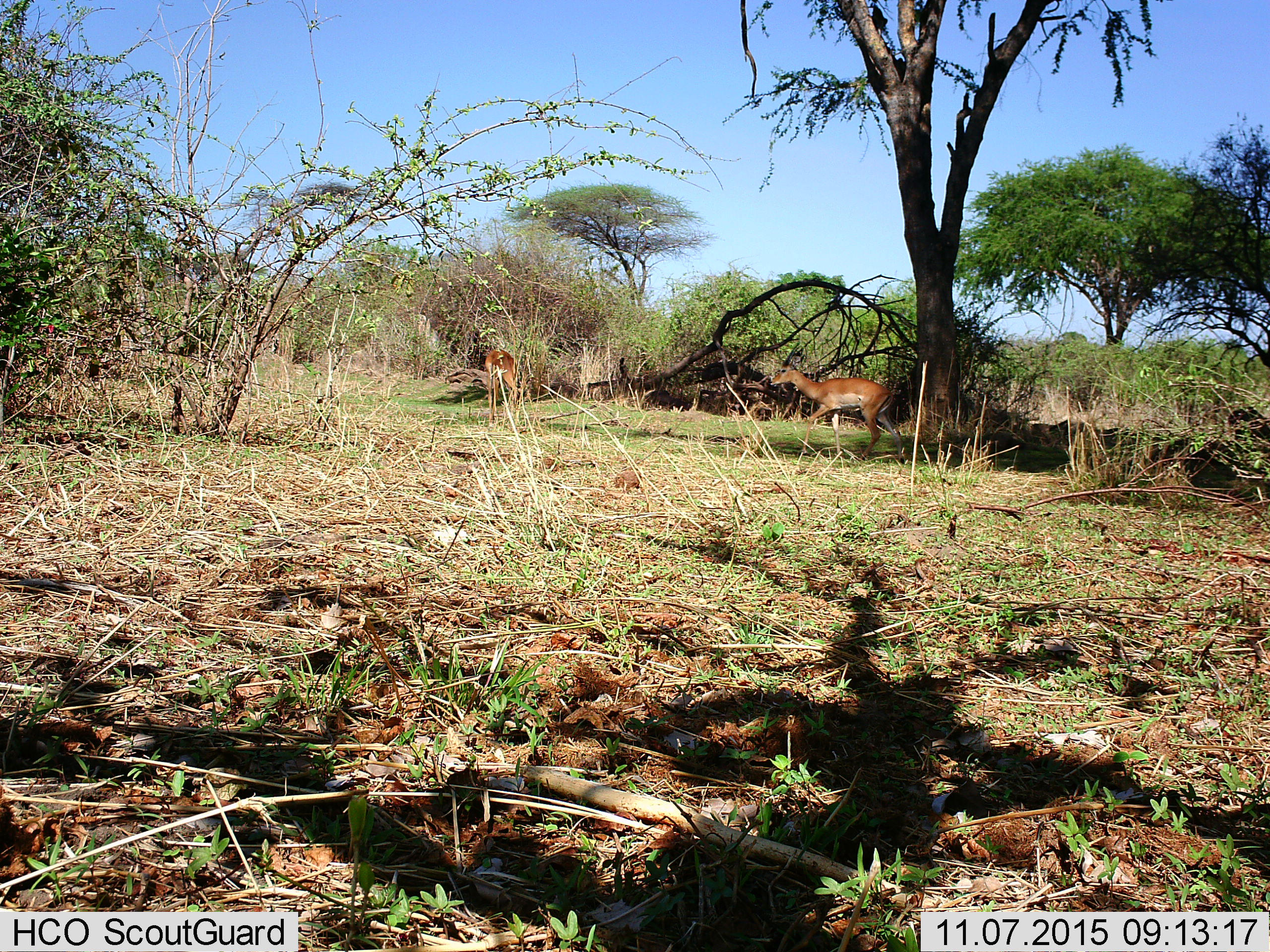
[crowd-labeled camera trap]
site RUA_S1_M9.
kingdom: Animalia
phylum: Chordata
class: Mammalia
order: Artiodactyla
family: Bovidae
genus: Aepyceros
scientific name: Aepyceros melampus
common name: impala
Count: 2.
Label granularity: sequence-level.